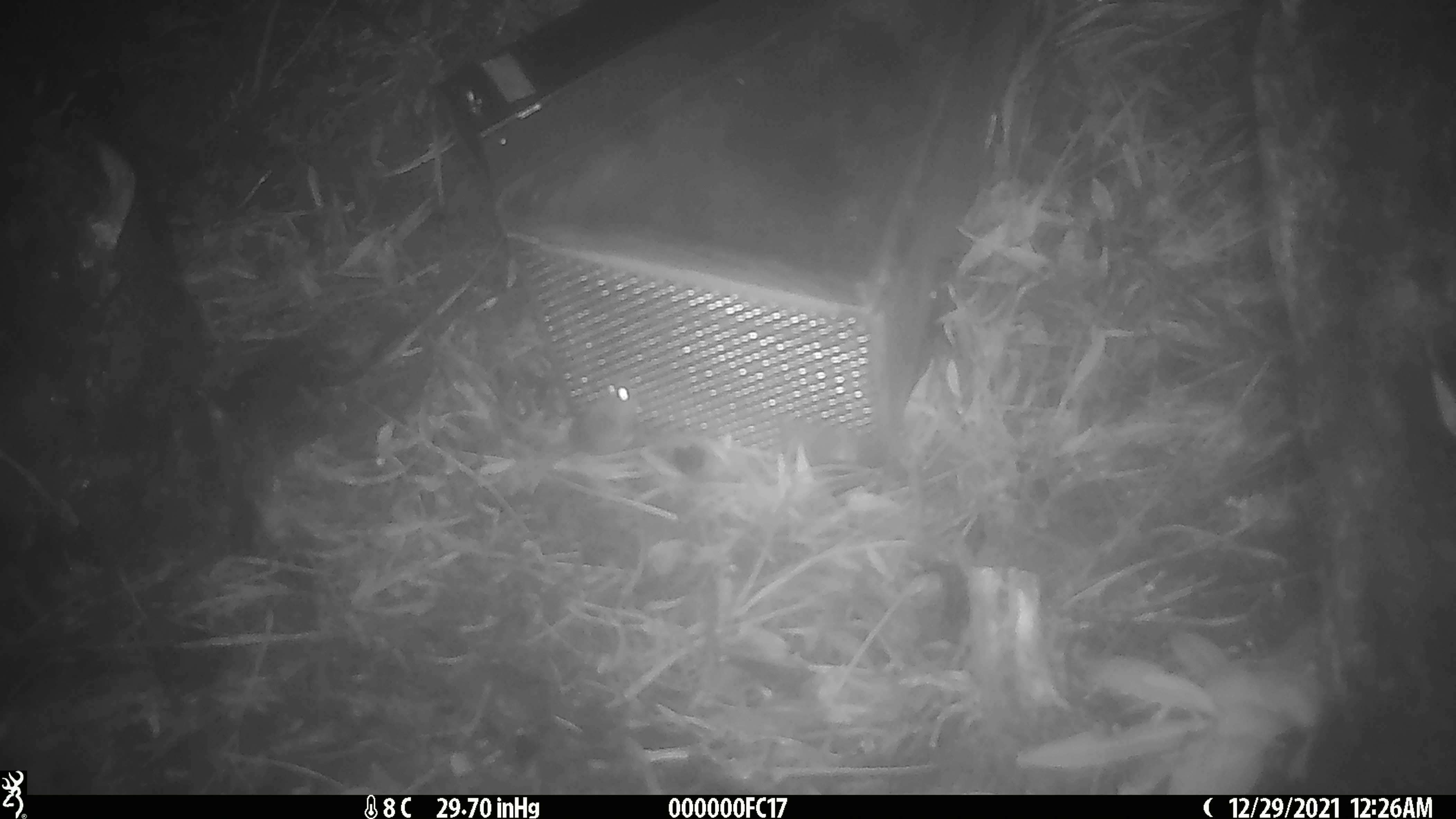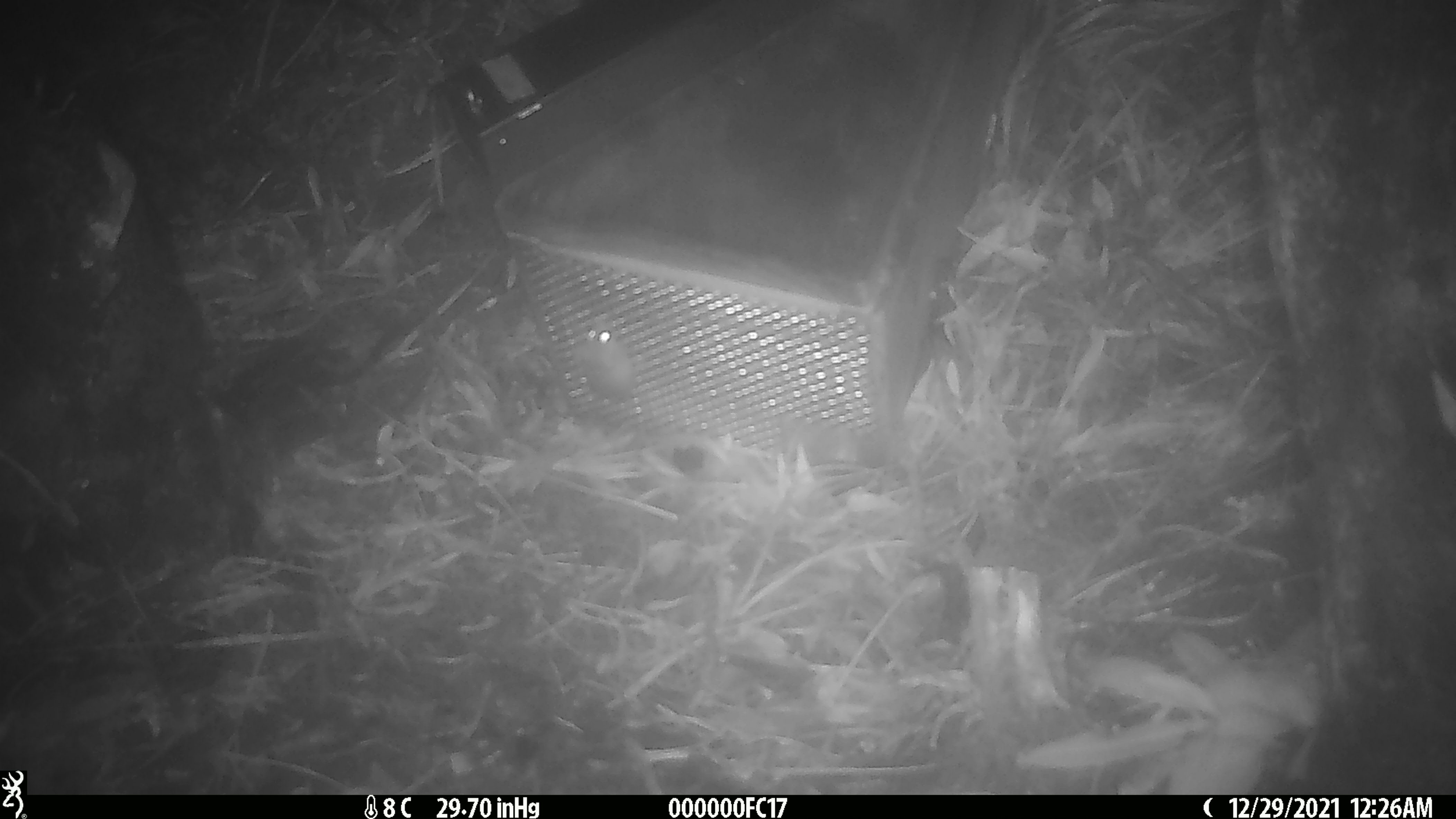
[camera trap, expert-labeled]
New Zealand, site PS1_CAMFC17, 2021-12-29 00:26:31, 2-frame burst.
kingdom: Animalia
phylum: Chordata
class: Mammalia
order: Rodentia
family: Muridae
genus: Mus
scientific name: Mus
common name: mouse